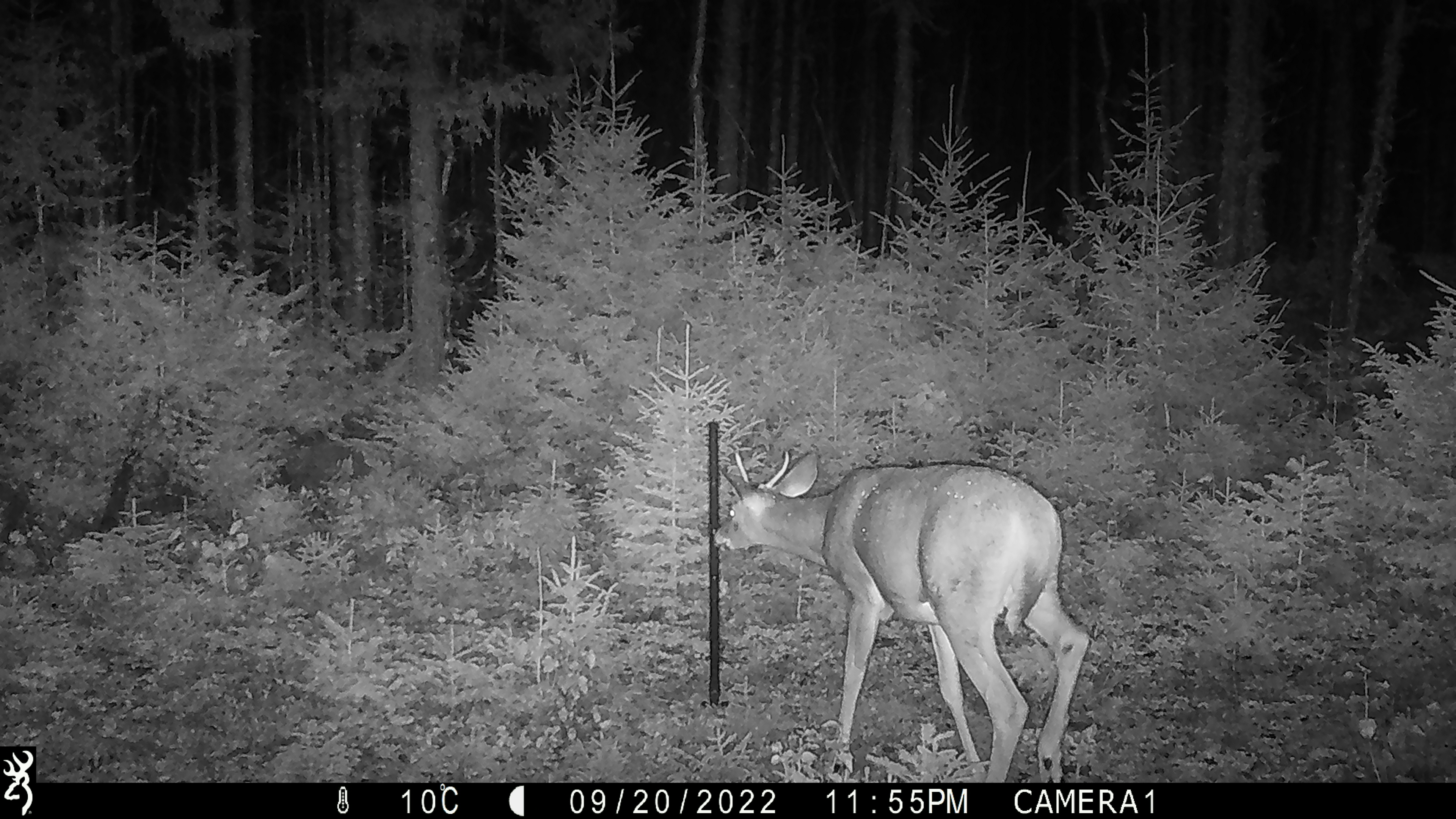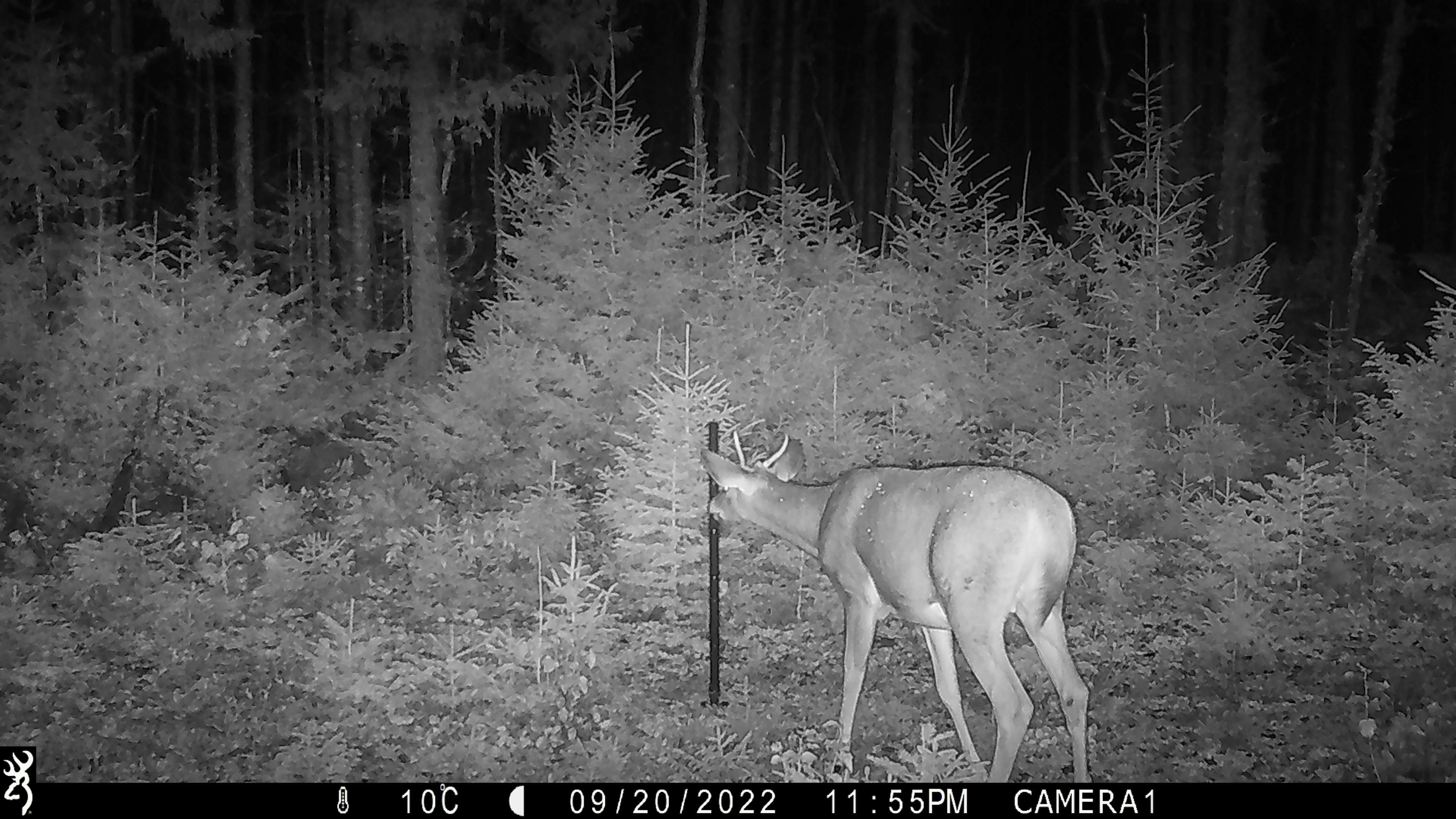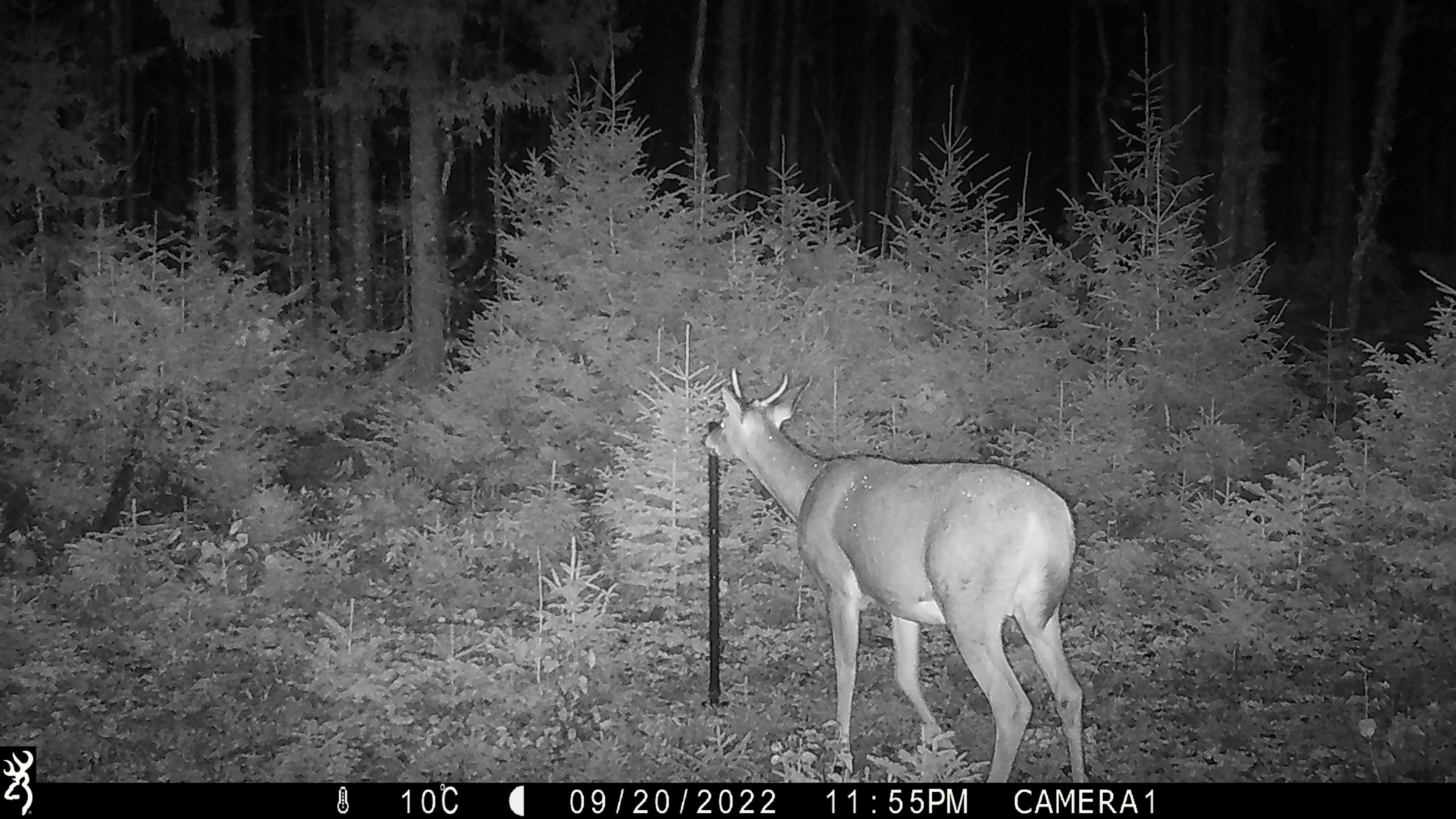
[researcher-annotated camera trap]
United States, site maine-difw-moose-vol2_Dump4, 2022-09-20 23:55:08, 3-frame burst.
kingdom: Animalia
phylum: Chordata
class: Mammalia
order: Artiodactyla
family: Cervidae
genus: Odocoileus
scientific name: Odocoileus virginianus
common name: white-tailed deer